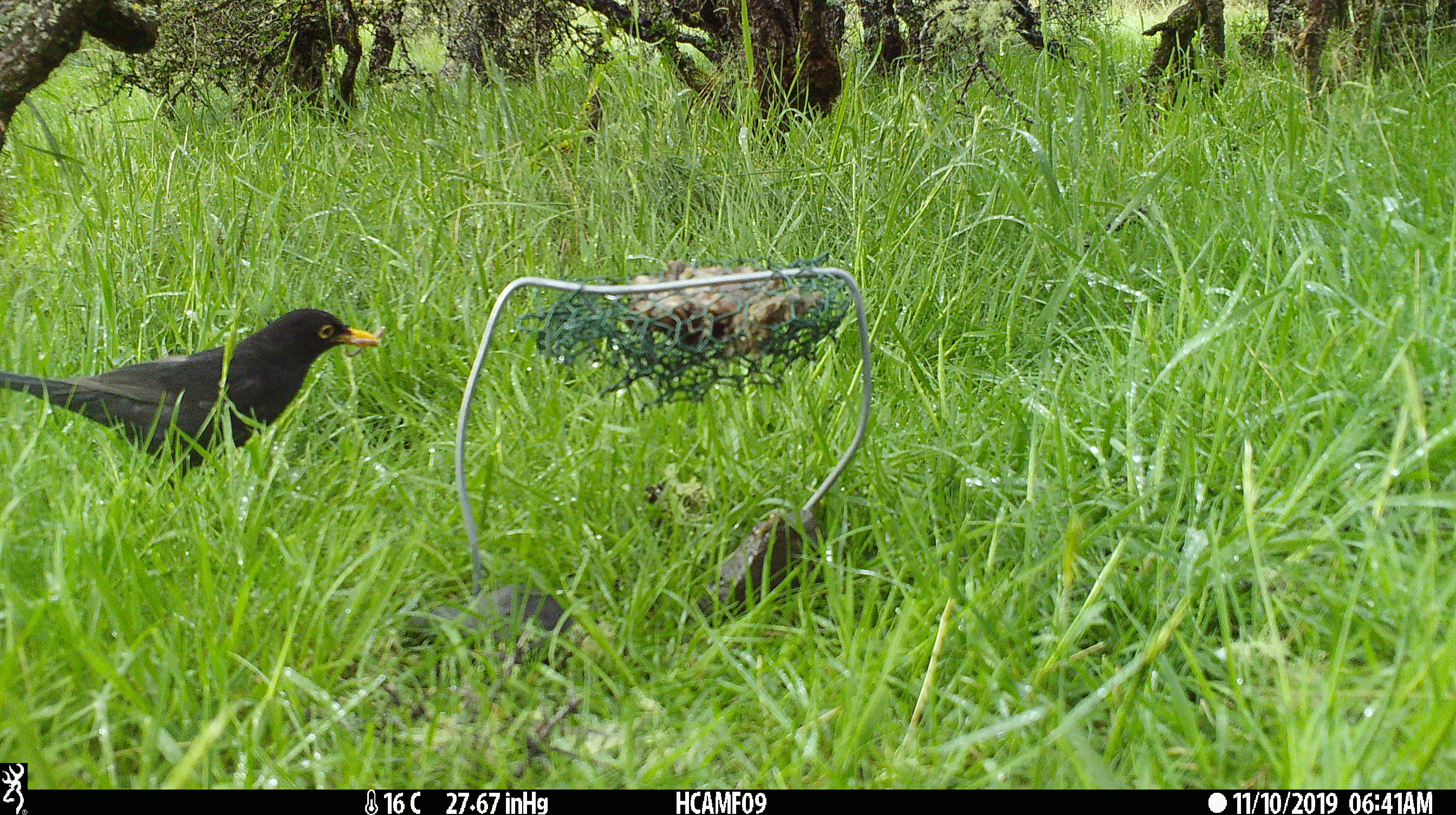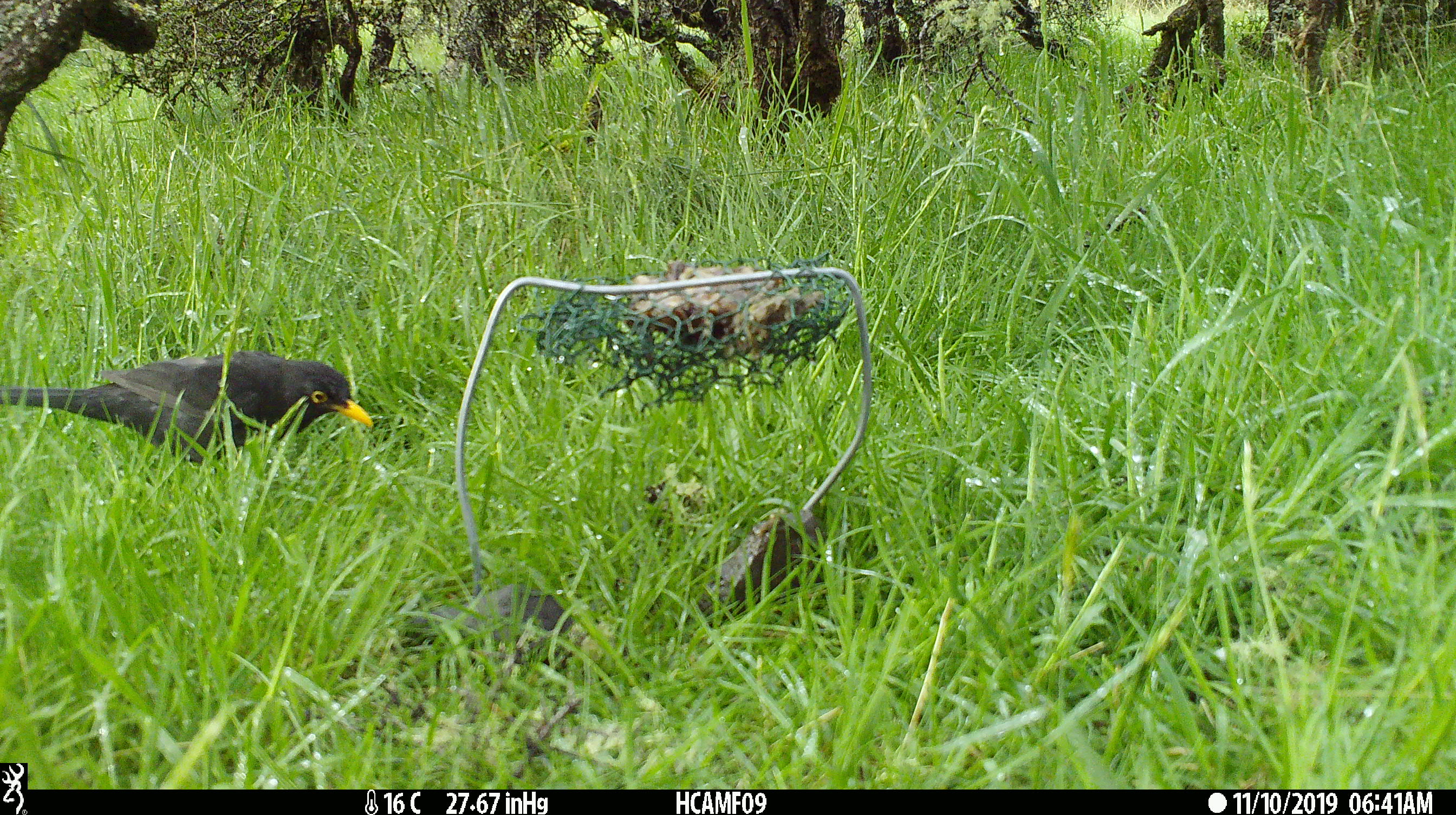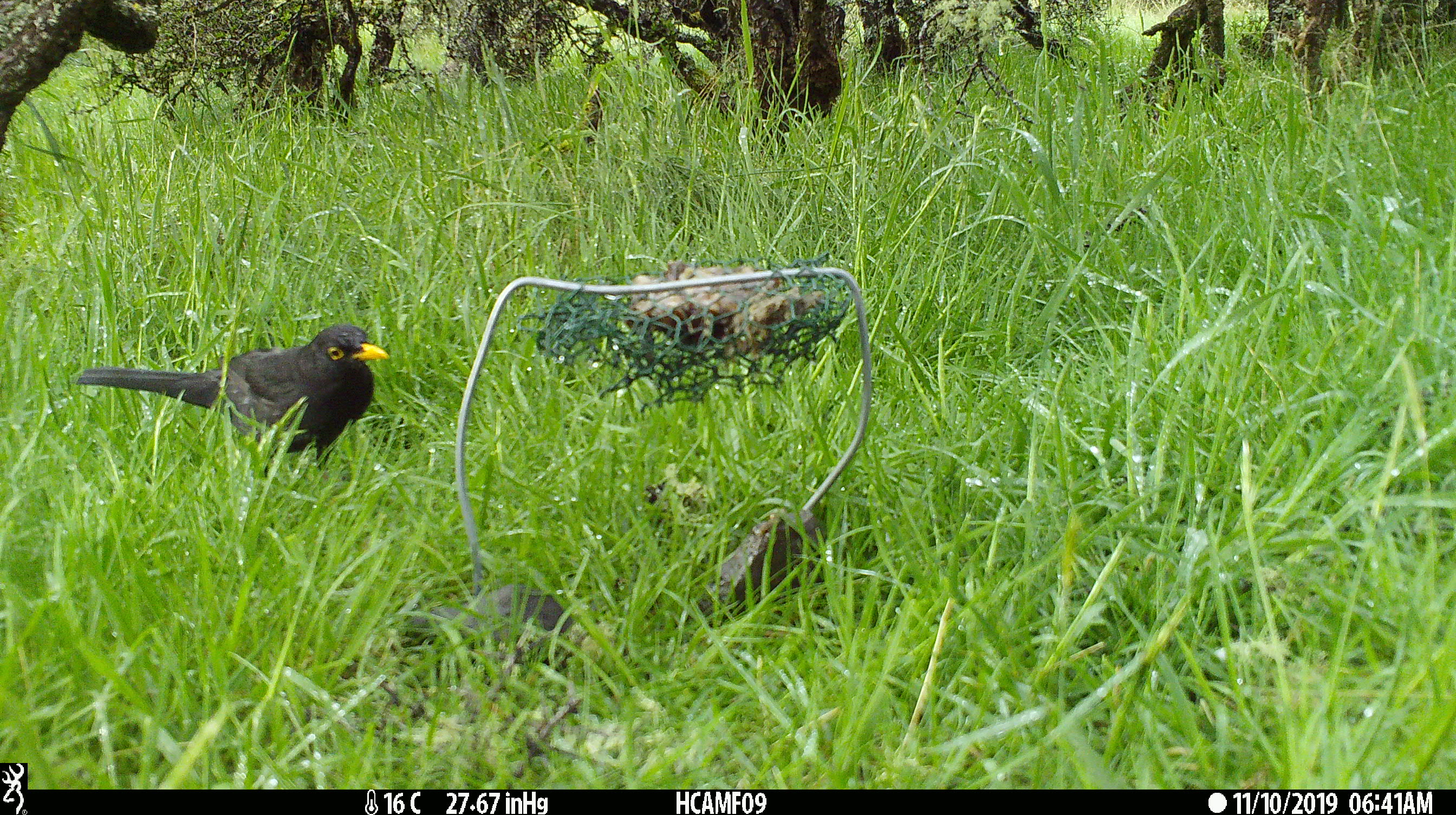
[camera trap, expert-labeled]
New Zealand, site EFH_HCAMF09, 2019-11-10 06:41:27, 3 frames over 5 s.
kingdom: Animalia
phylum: Chordata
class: Aves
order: Passeriformes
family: Turdidae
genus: Turdus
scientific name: Turdus merula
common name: eurasian blackbird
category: blackbird